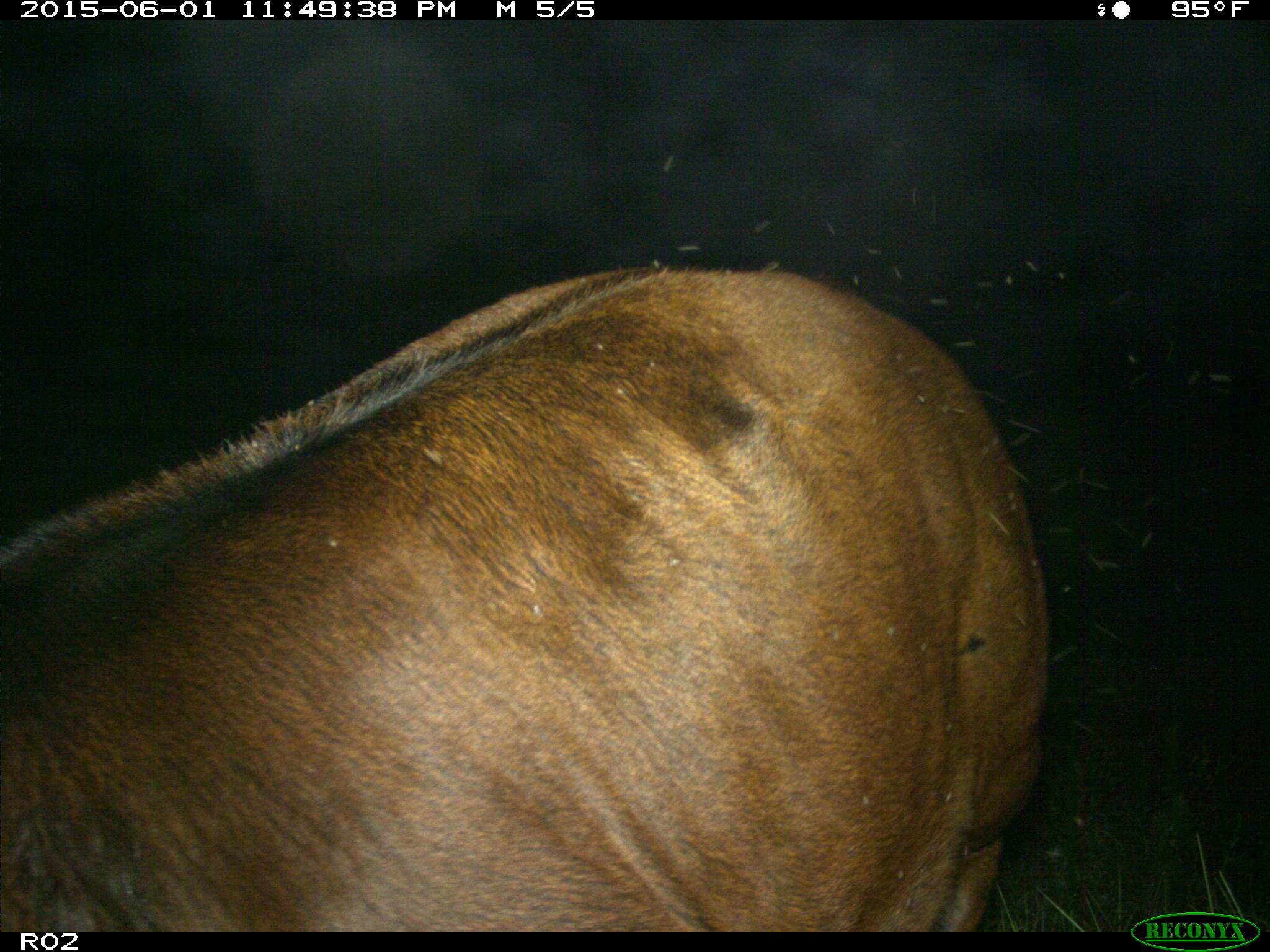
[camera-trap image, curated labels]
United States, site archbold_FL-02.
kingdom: Animalia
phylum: Chordata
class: Mammalia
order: Artiodactyla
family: Bovidae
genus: Bos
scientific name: Bos taurus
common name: domestic cow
Bos taurus (domestic cow).